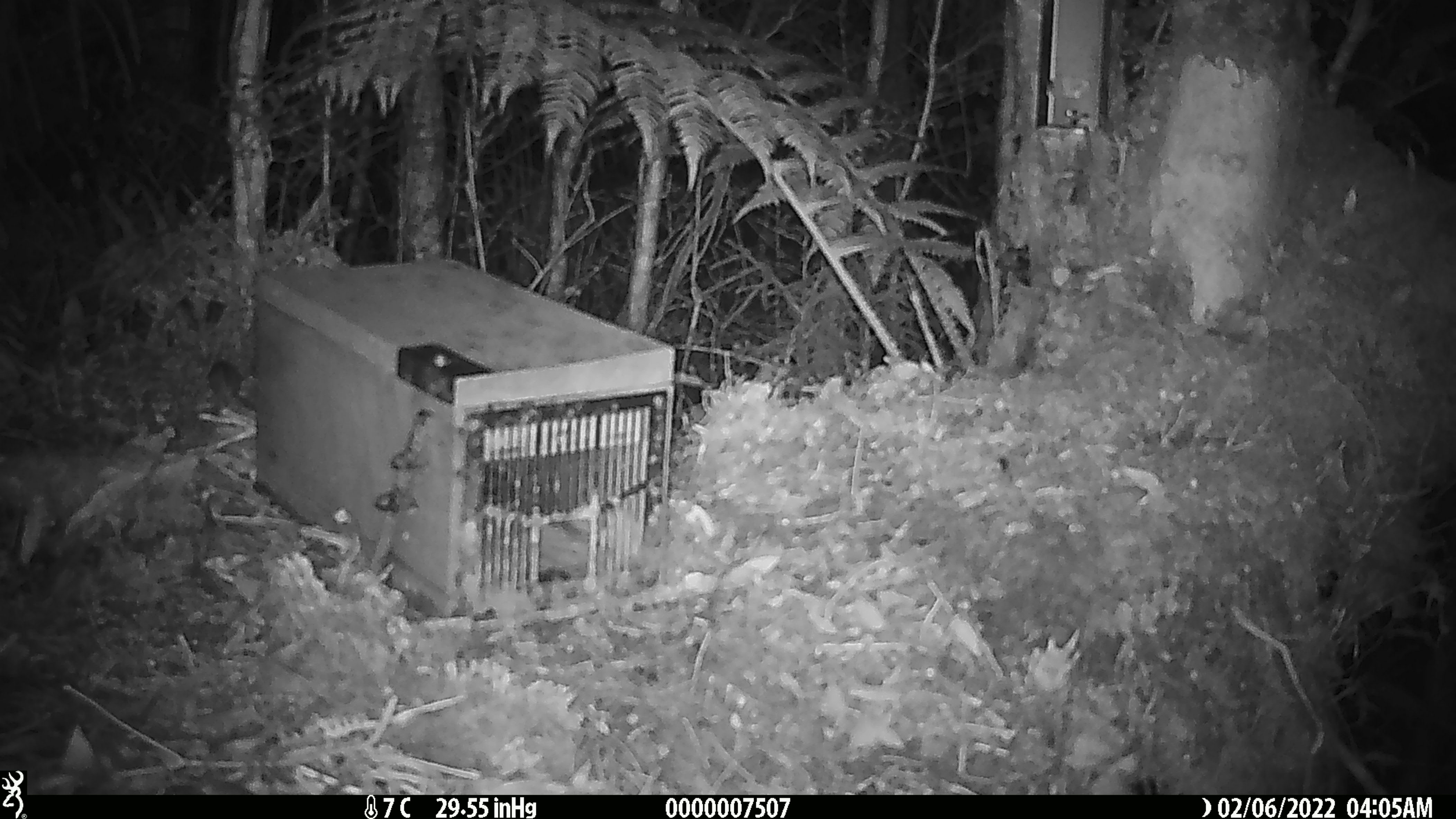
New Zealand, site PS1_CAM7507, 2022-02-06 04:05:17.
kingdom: Animalia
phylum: Chordata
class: Mammalia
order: Rodentia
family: Muridae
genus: Mus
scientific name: Mus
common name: mouse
Mouse (Mus).